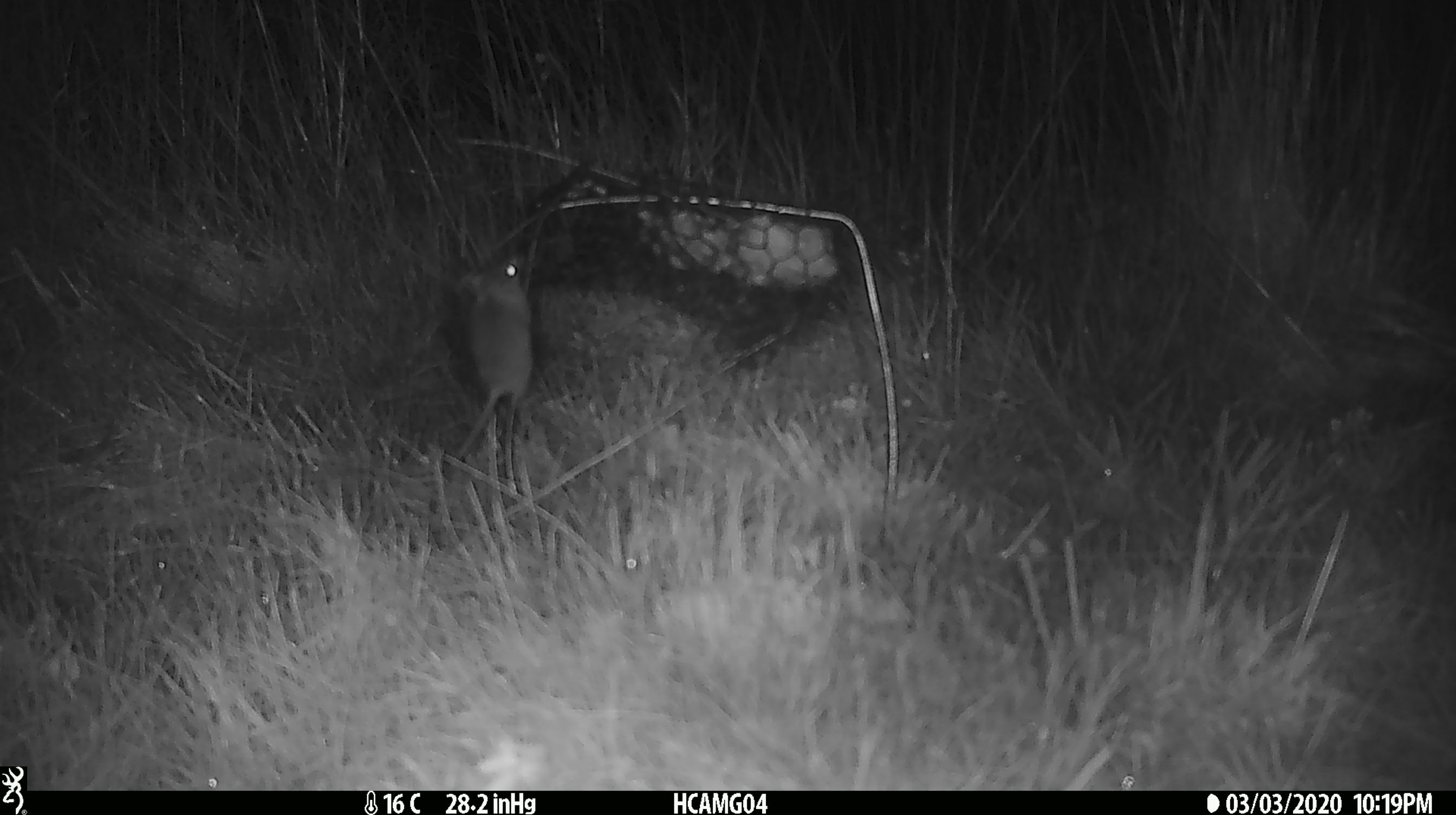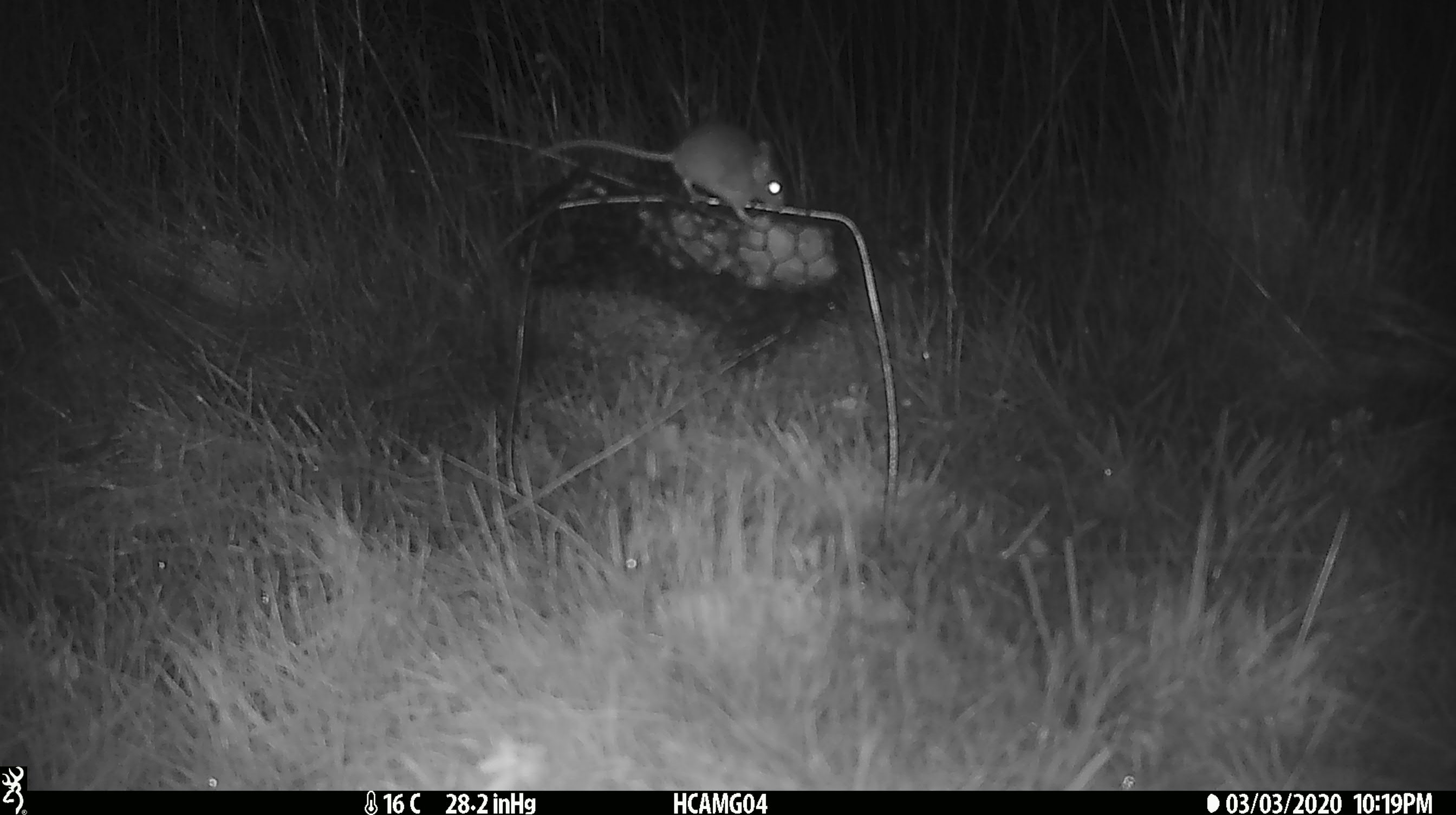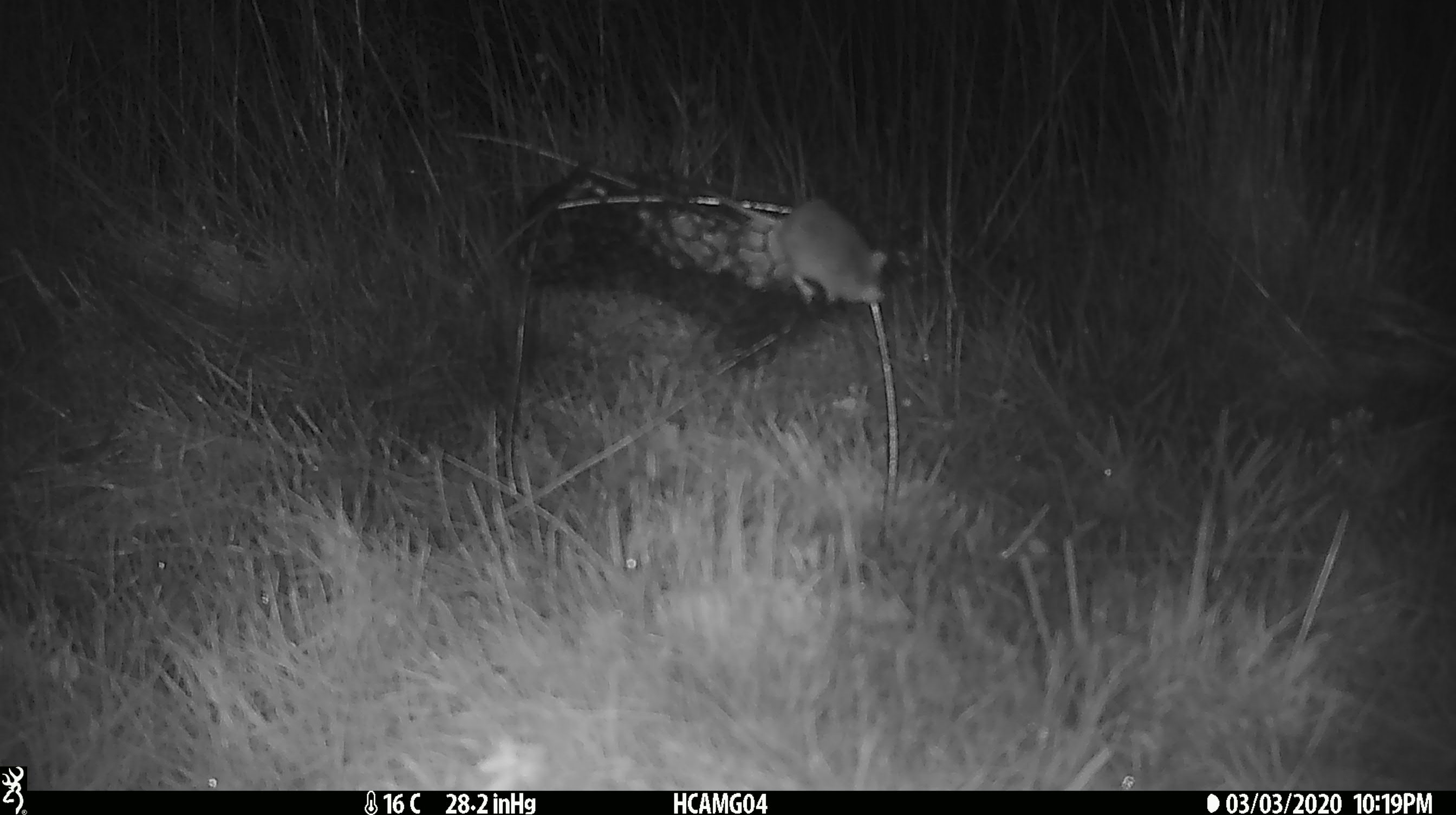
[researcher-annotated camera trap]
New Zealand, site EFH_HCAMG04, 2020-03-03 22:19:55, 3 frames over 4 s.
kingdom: Animalia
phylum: Chordata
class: Mammalia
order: Rodentia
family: Muridae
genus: Mus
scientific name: Mus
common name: mouse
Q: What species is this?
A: Mouse (Mus).